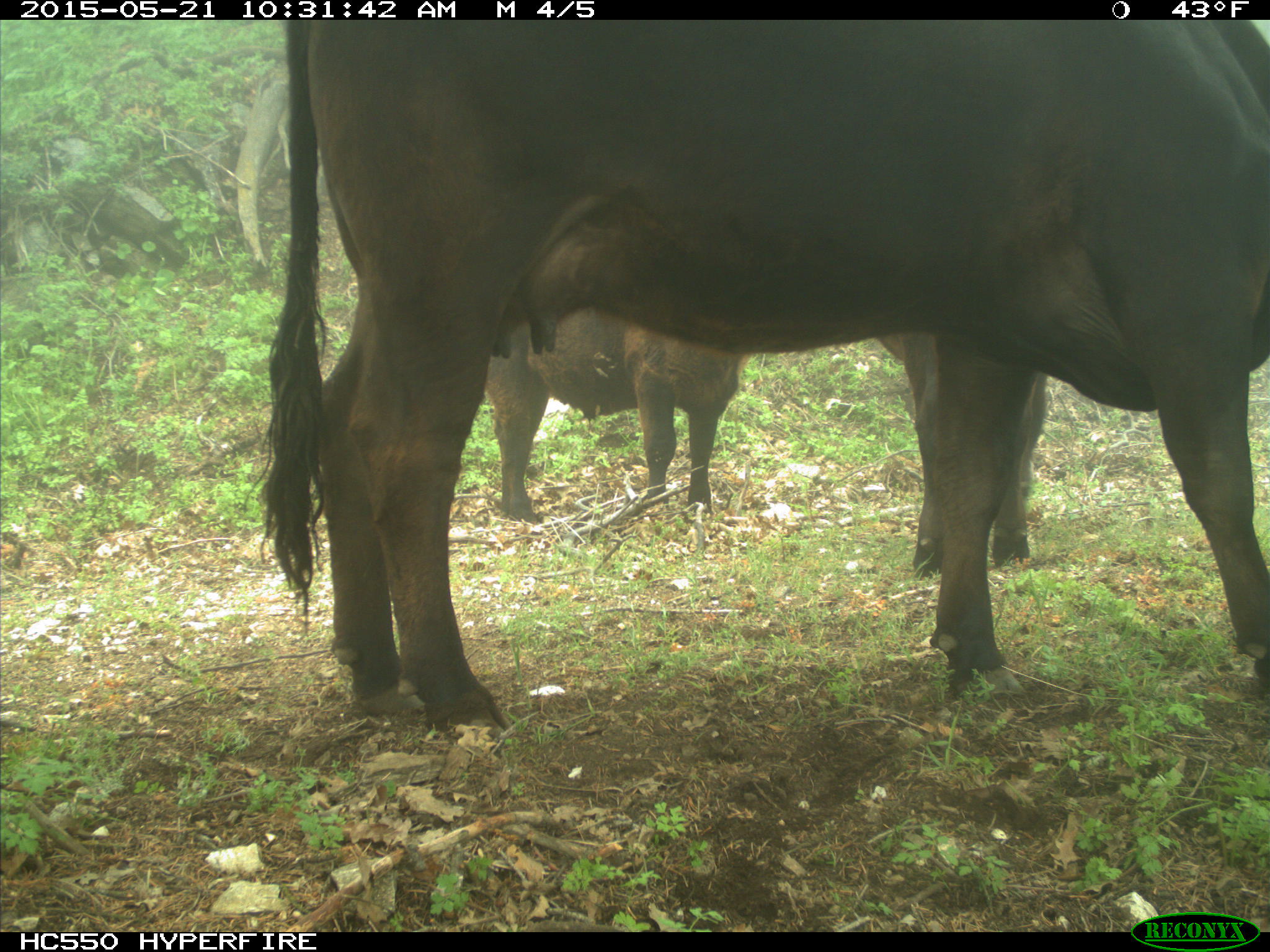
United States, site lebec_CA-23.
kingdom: Animalia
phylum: Chordata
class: Mammalia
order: Artiodactyla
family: Bovidae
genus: Bos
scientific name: Bos taurus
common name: domestic cow